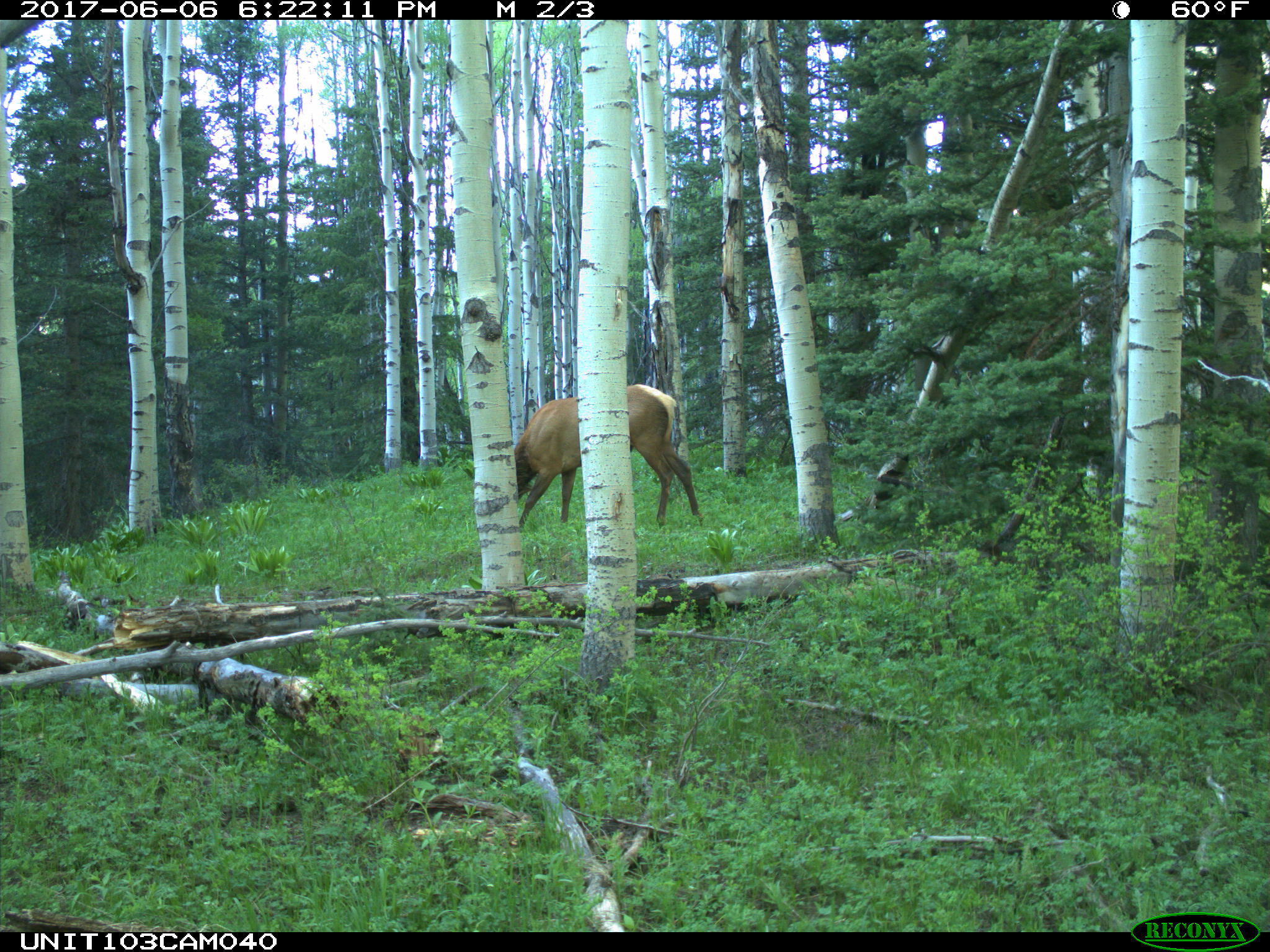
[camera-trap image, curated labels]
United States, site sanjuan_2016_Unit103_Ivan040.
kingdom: Animalia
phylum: Chordata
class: Mammalia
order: Artiodactyla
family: Cervidae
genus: Cervus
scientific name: Cervus elaphus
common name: red deer